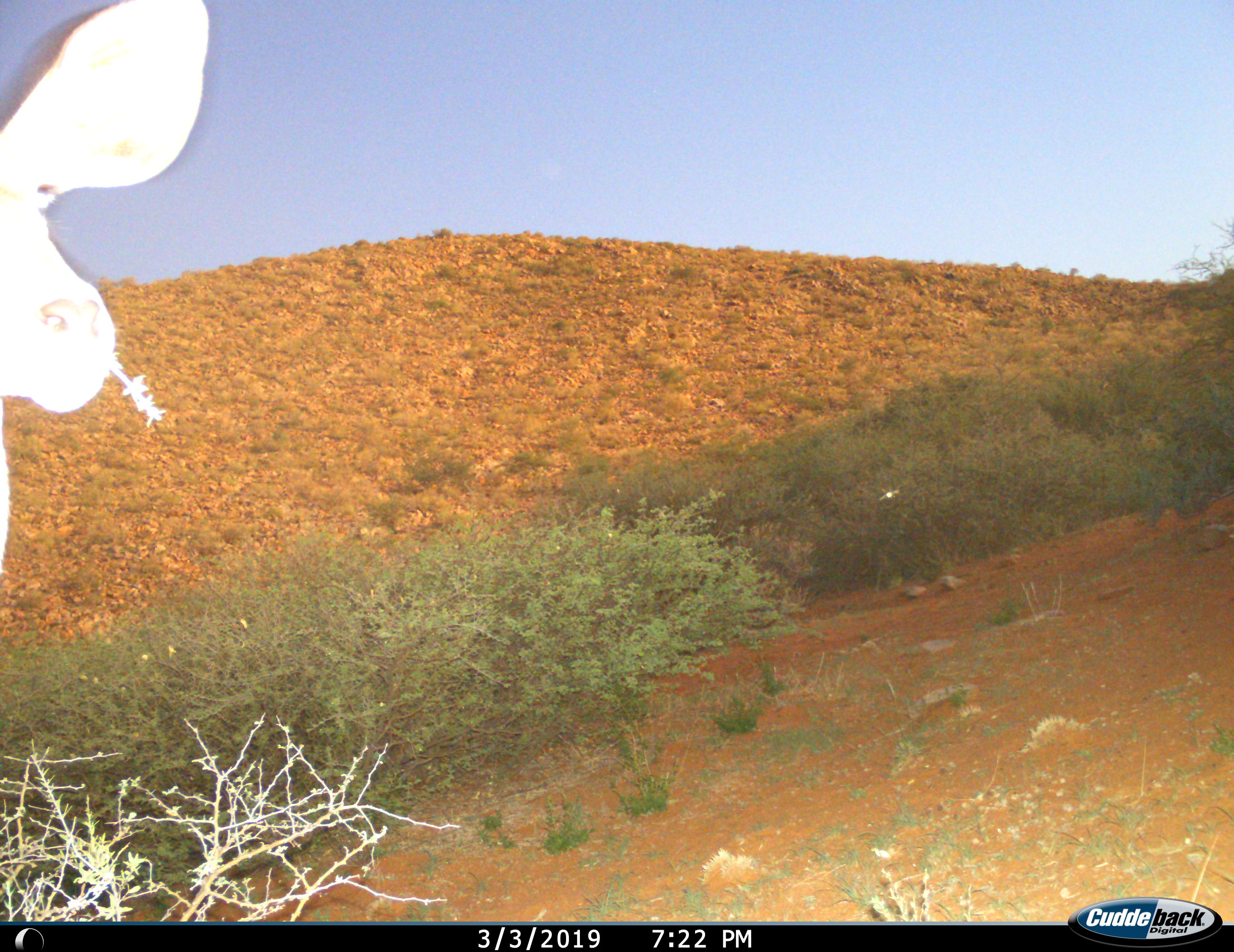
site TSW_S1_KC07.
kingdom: Animalia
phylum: Chordata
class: Mammalia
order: Artiodactyla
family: Bovidae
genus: Tragelaphus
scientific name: Tragelaphus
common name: kudu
Kudu (Tragelaphus), count 1. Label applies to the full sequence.